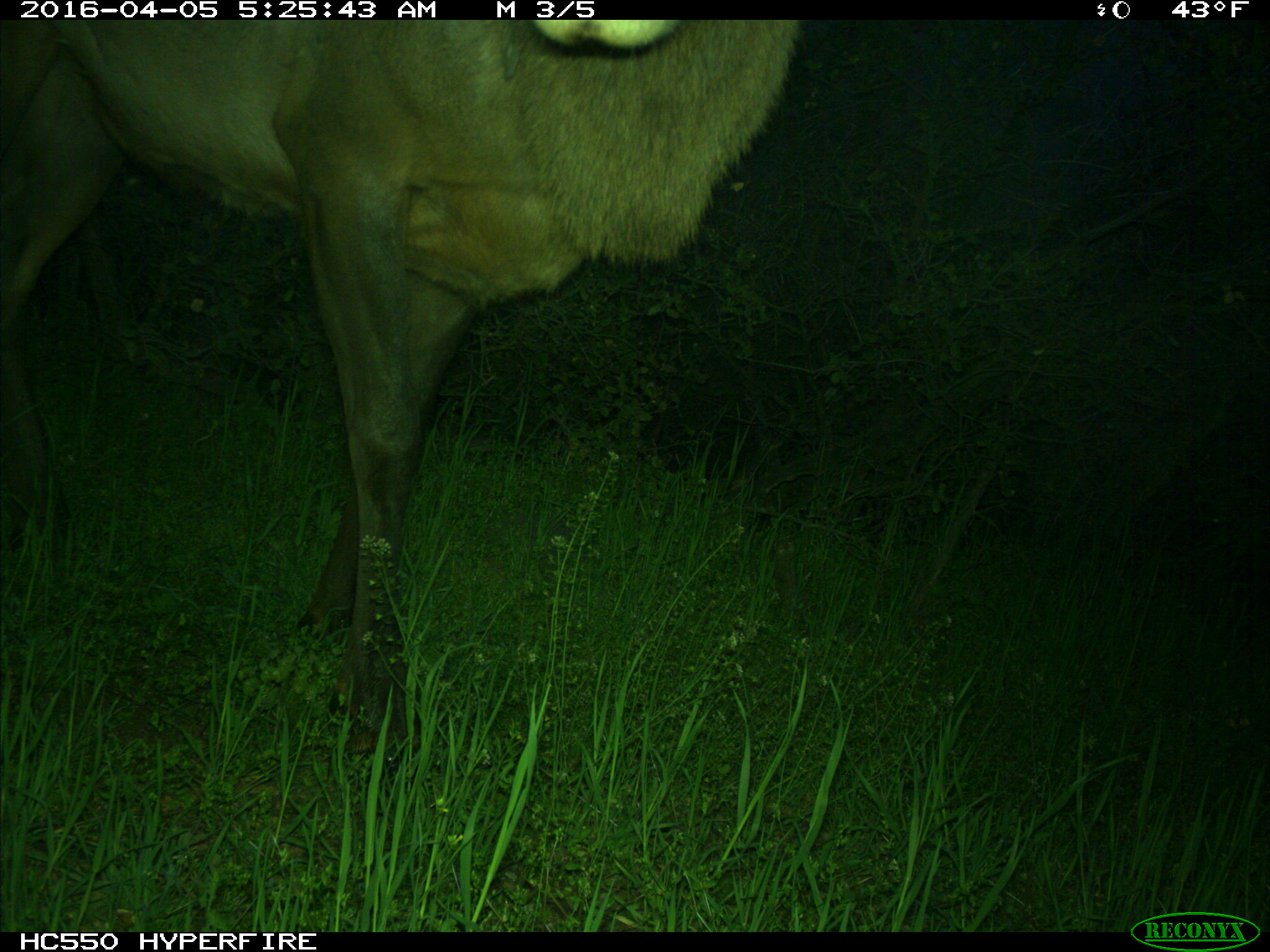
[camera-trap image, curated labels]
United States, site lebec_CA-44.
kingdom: Animalia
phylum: Chordata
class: Mammalia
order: Artiodactyla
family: Cervidae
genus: Cervus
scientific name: Cervus canadensis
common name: elk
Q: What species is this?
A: Cervus canadensis (elk).